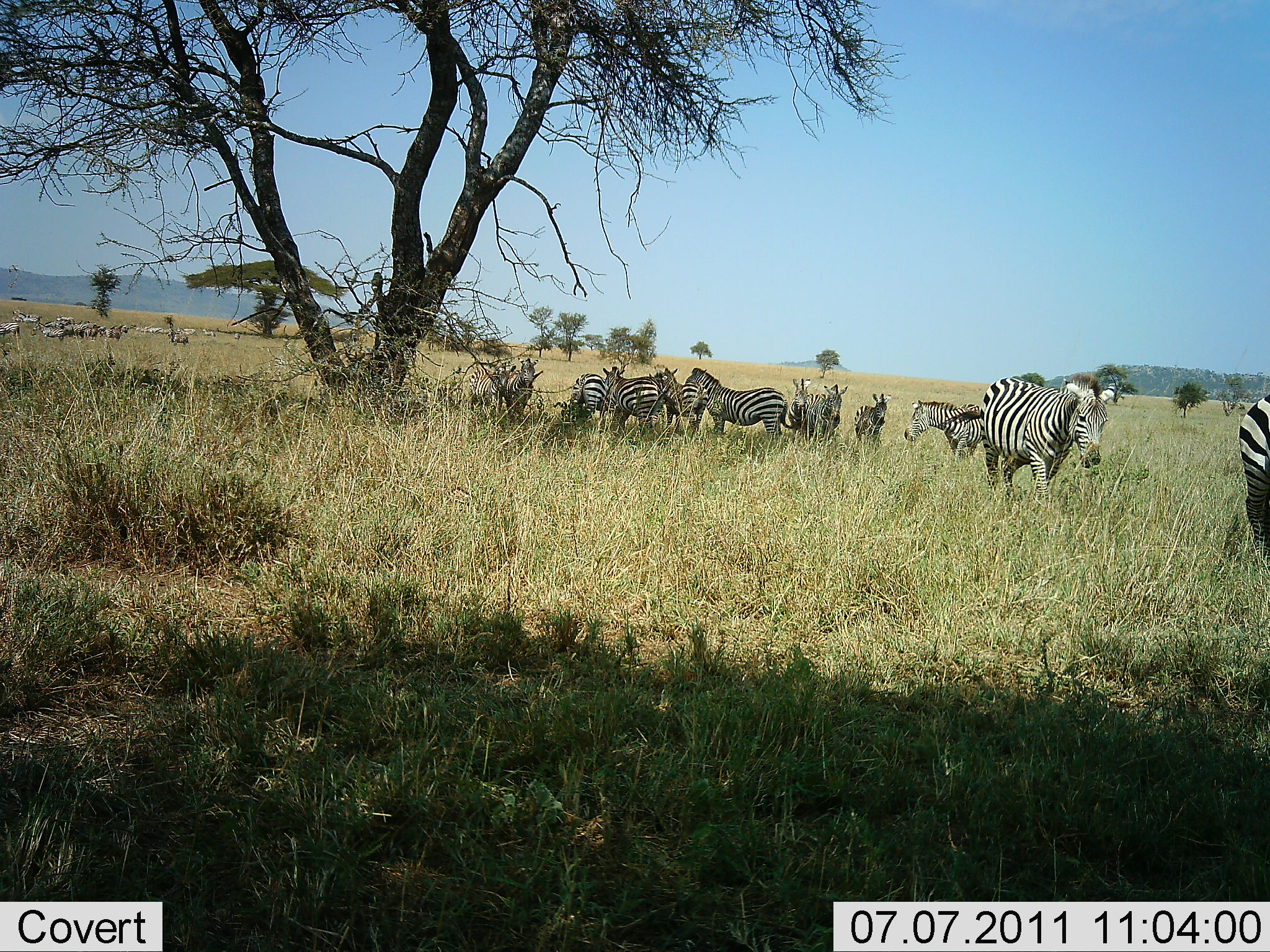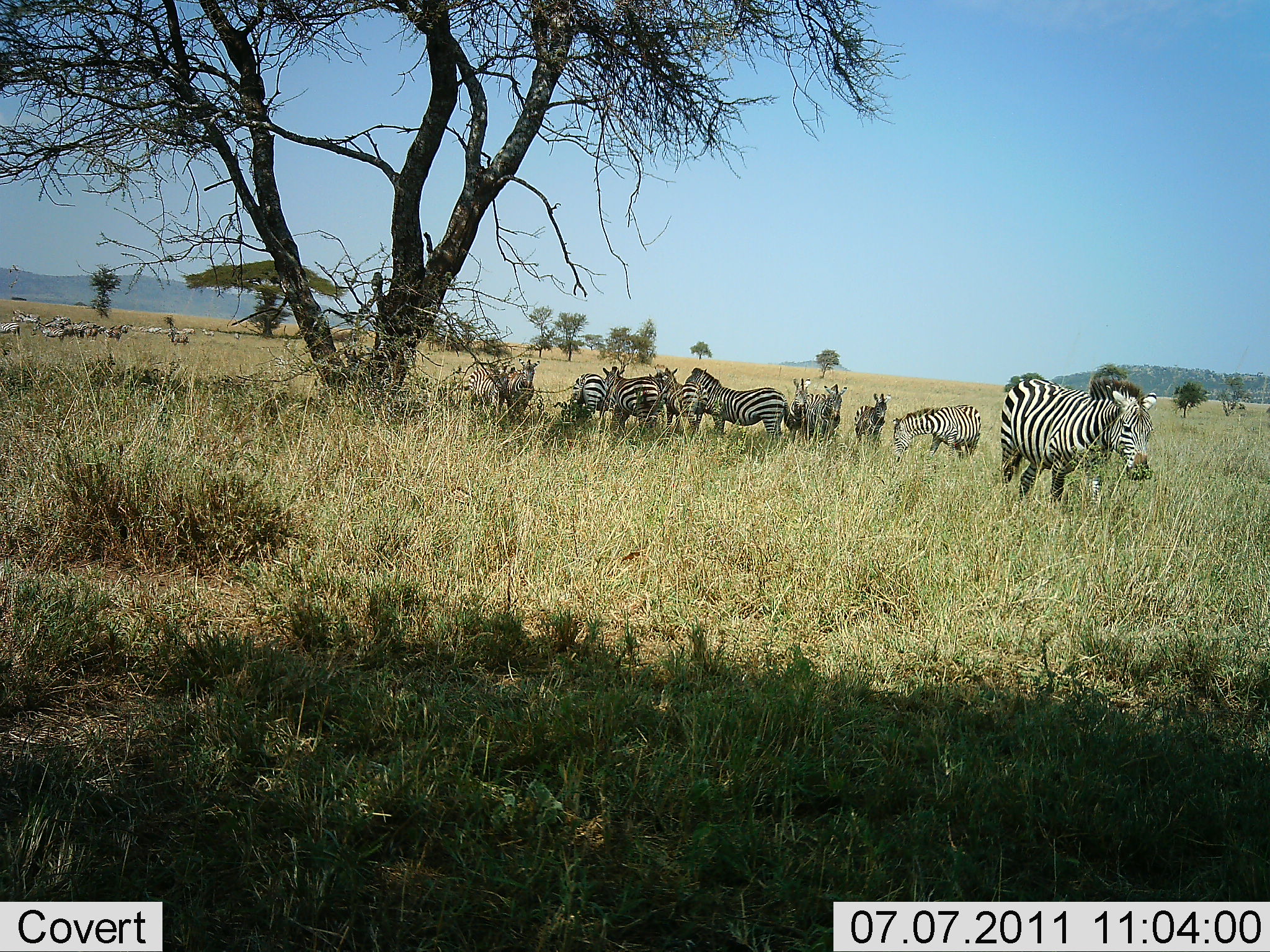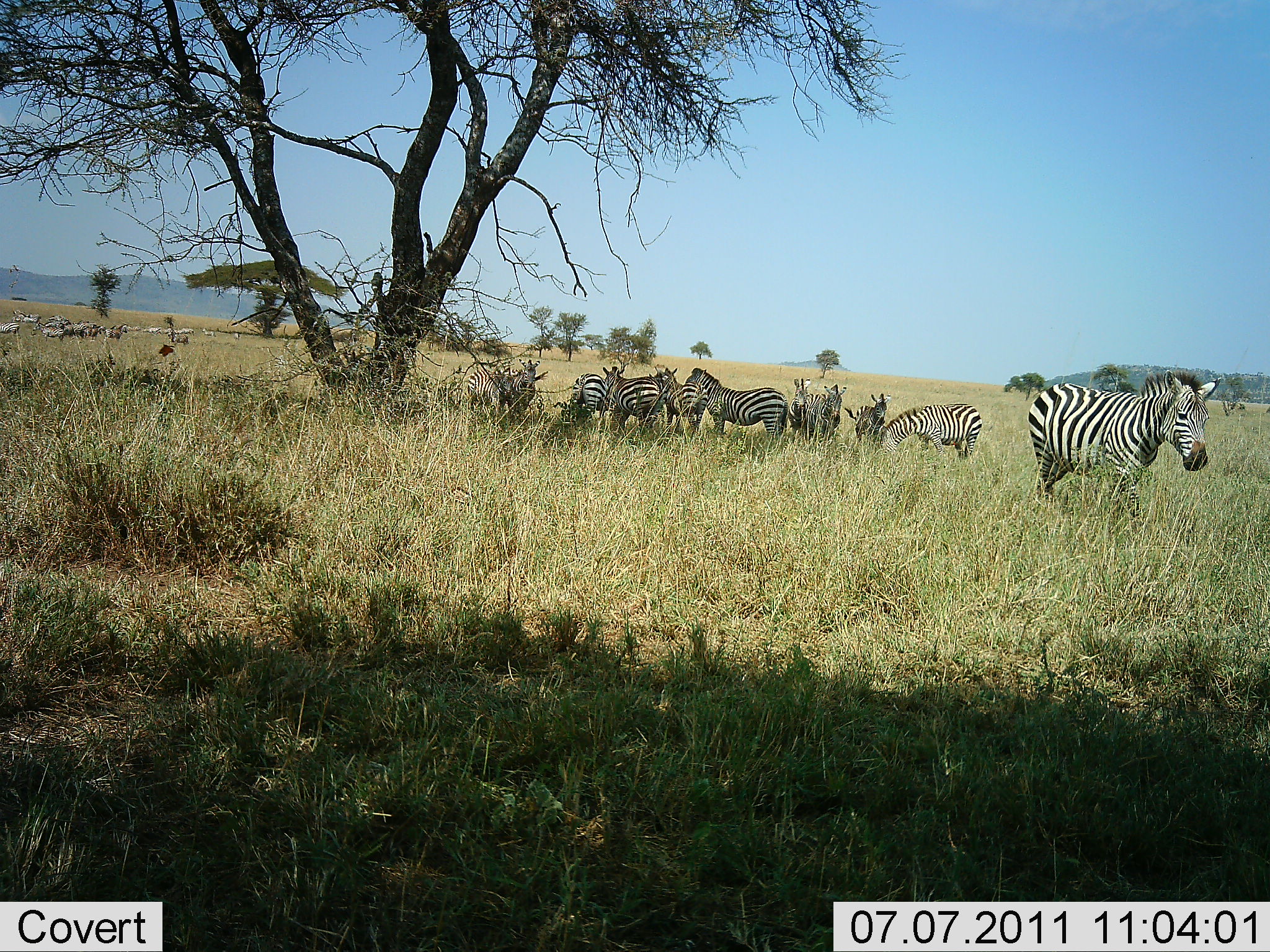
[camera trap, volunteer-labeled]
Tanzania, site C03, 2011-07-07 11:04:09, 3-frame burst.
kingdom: Animalia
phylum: Chordata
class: Mammalia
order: Perissodactyla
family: Equidae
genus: Equus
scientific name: Equus quagga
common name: plains zebra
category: zebra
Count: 11-50.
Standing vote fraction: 93%.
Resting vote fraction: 21%.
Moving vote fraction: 86%.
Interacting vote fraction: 36%.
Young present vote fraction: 7%.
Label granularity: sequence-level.